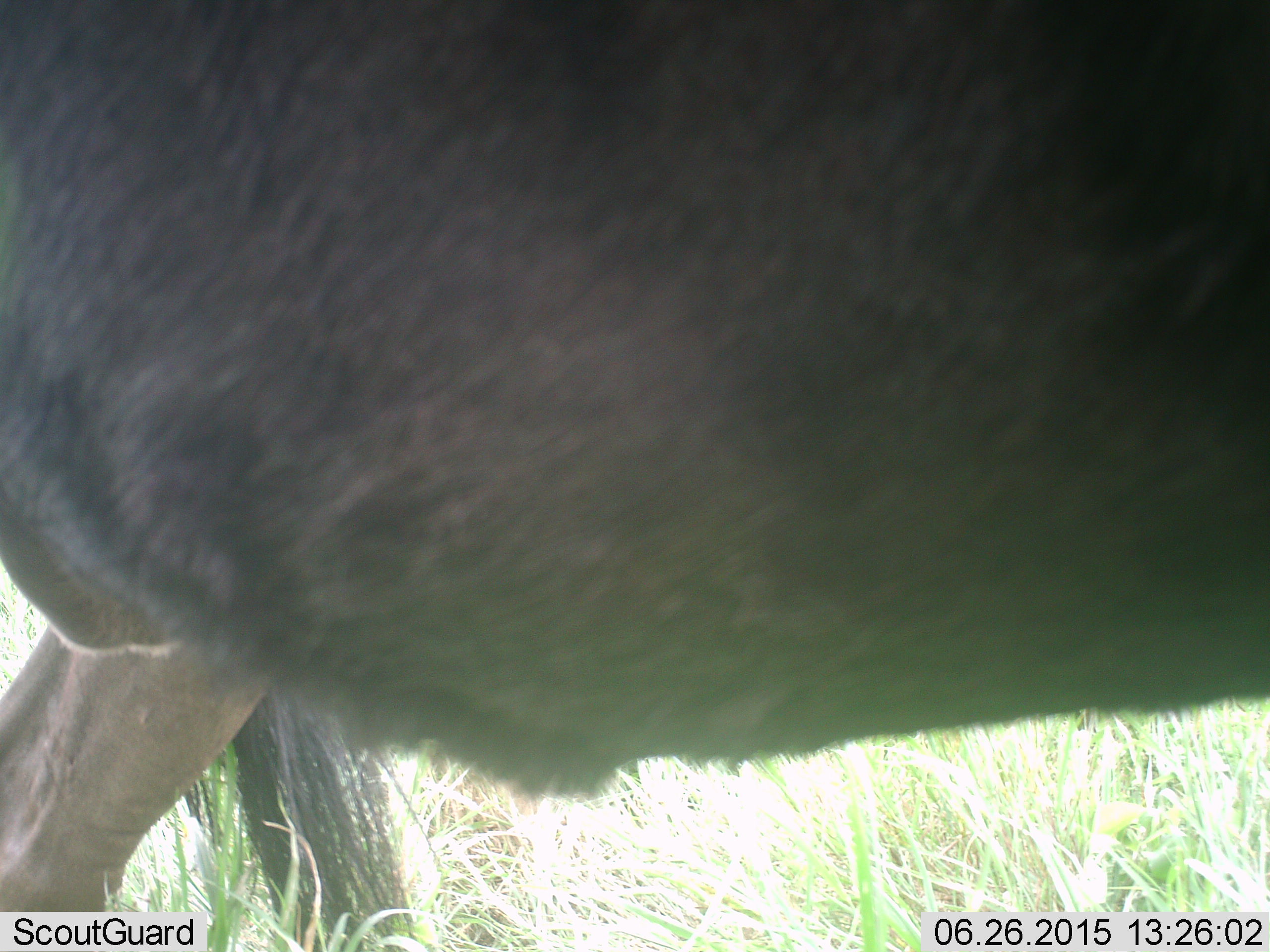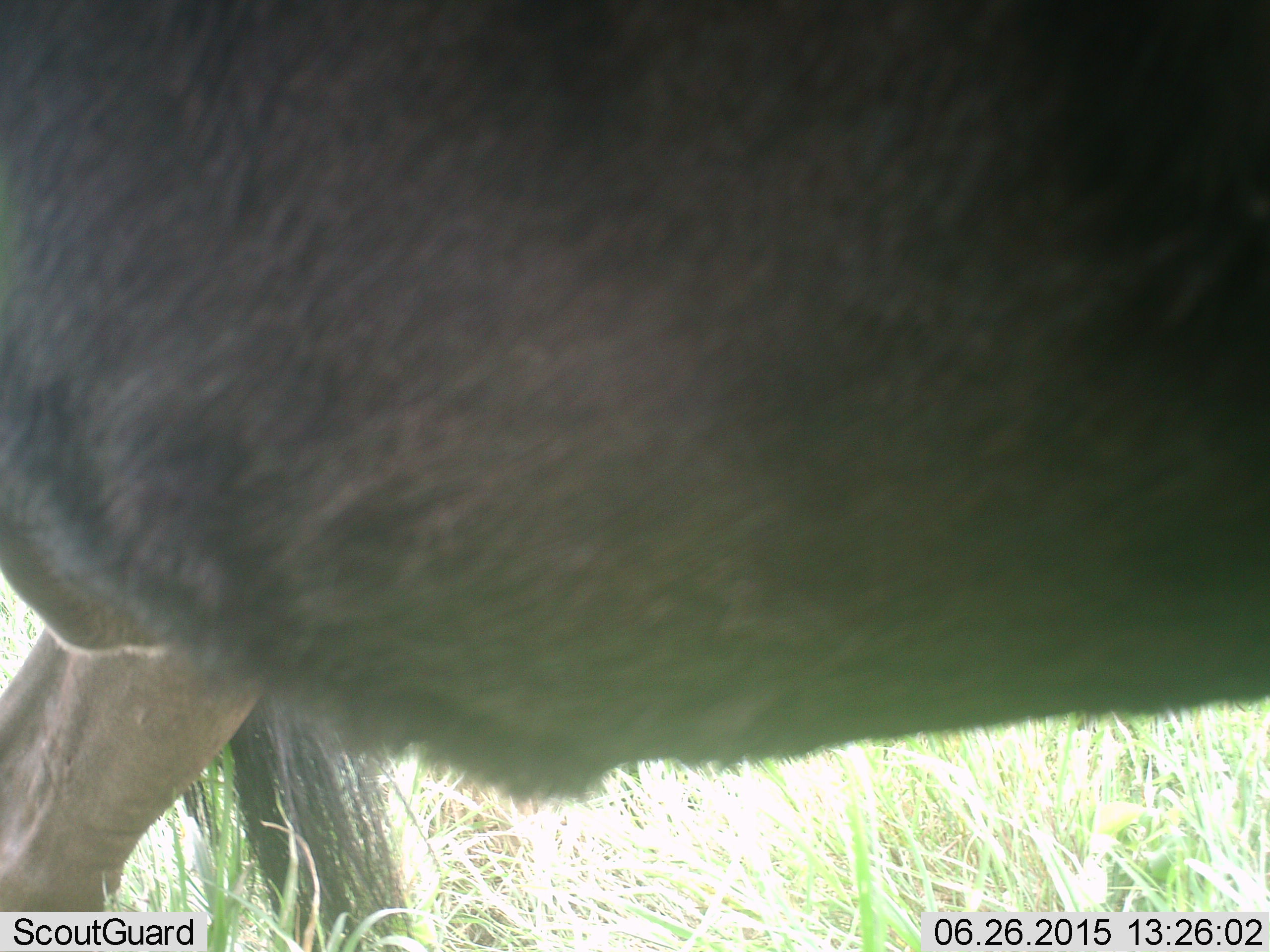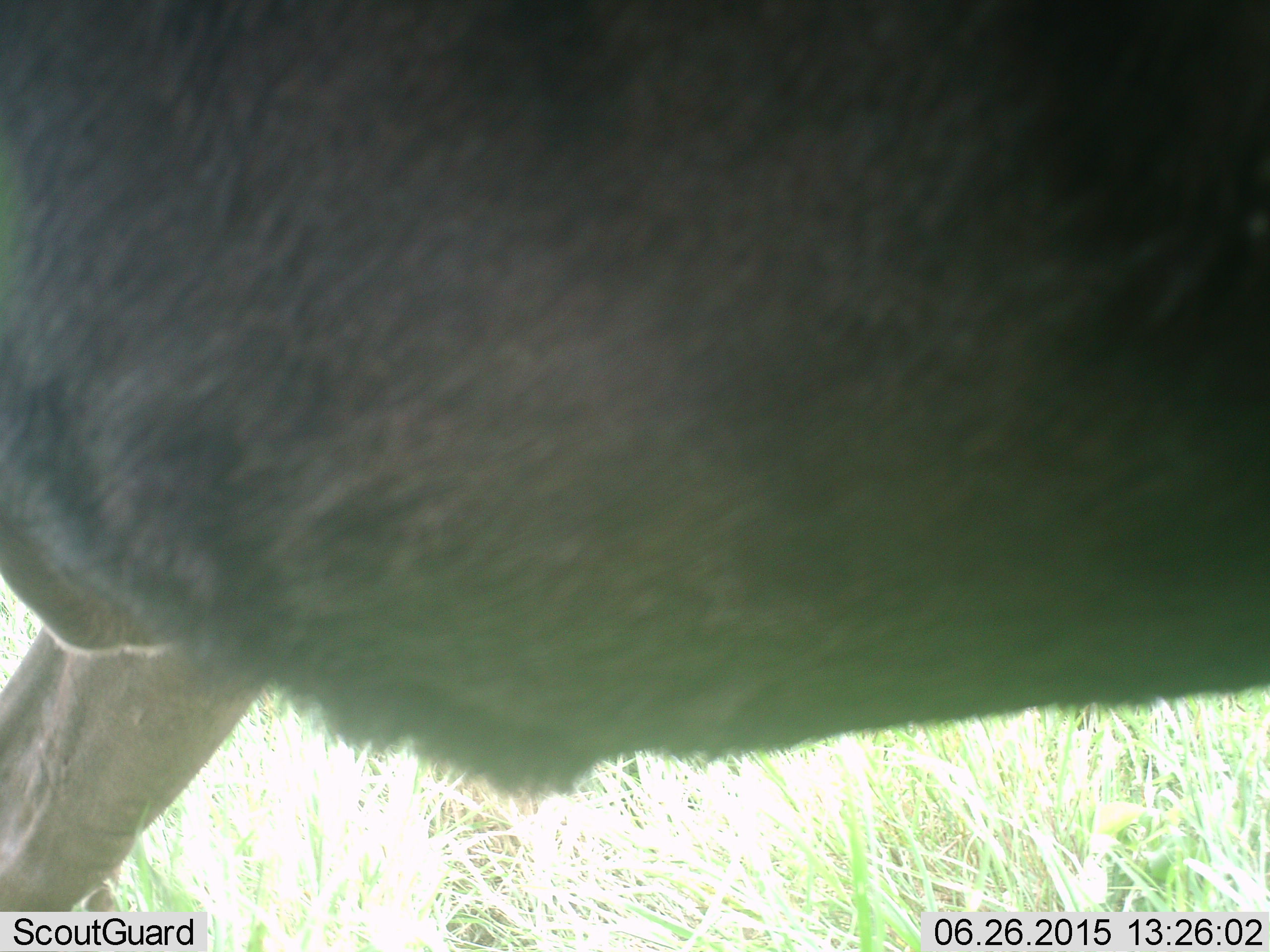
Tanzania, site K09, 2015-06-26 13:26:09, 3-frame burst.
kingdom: Animalia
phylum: Chordata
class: Mammalia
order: Artiodactyla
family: Bovidae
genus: Connochaetes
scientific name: Connochaetes taurinus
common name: blue wildebeest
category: wildebeest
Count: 1.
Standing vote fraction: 100%.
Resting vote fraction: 0%.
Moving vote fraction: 0%.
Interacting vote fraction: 0%.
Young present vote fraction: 0%.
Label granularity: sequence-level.